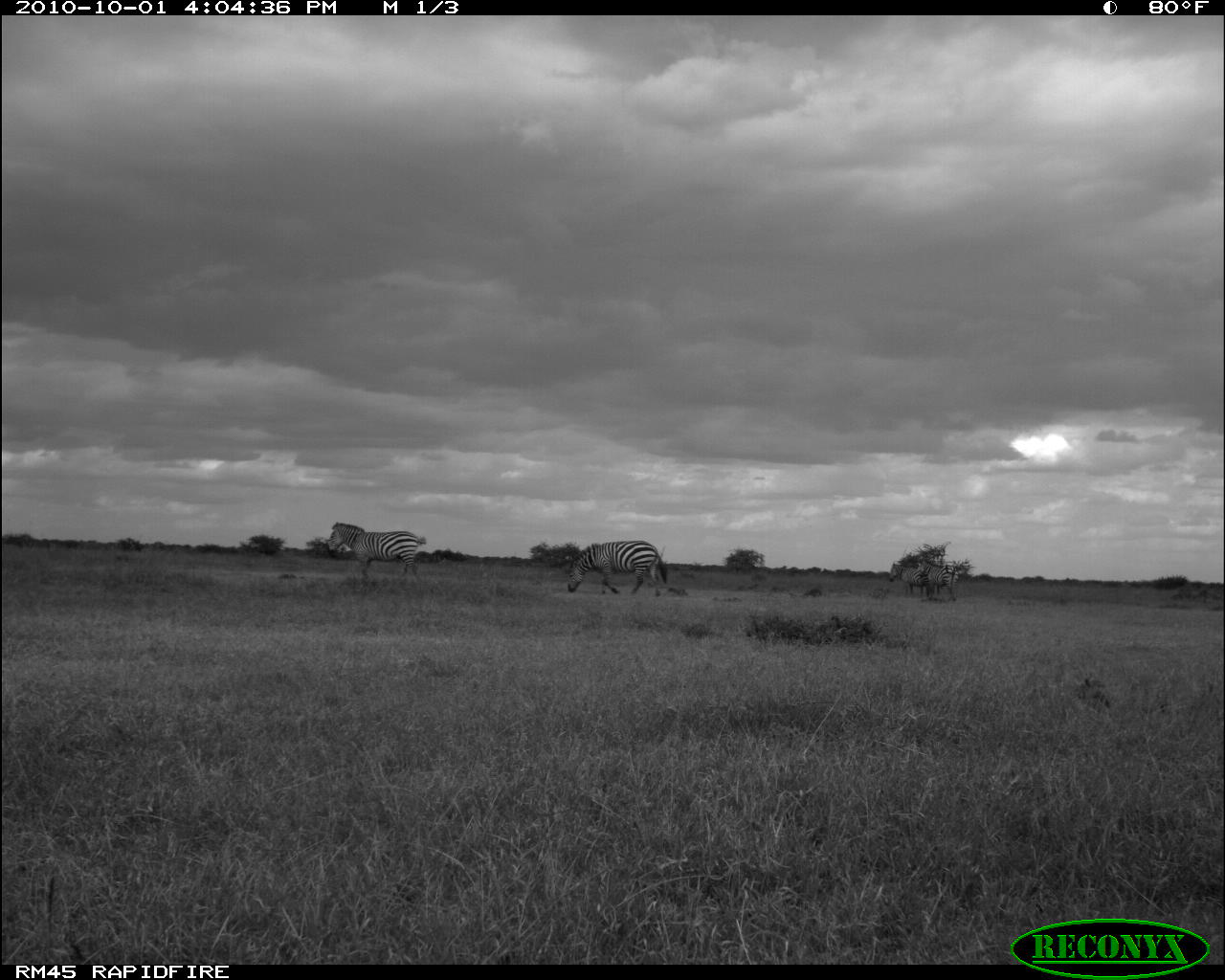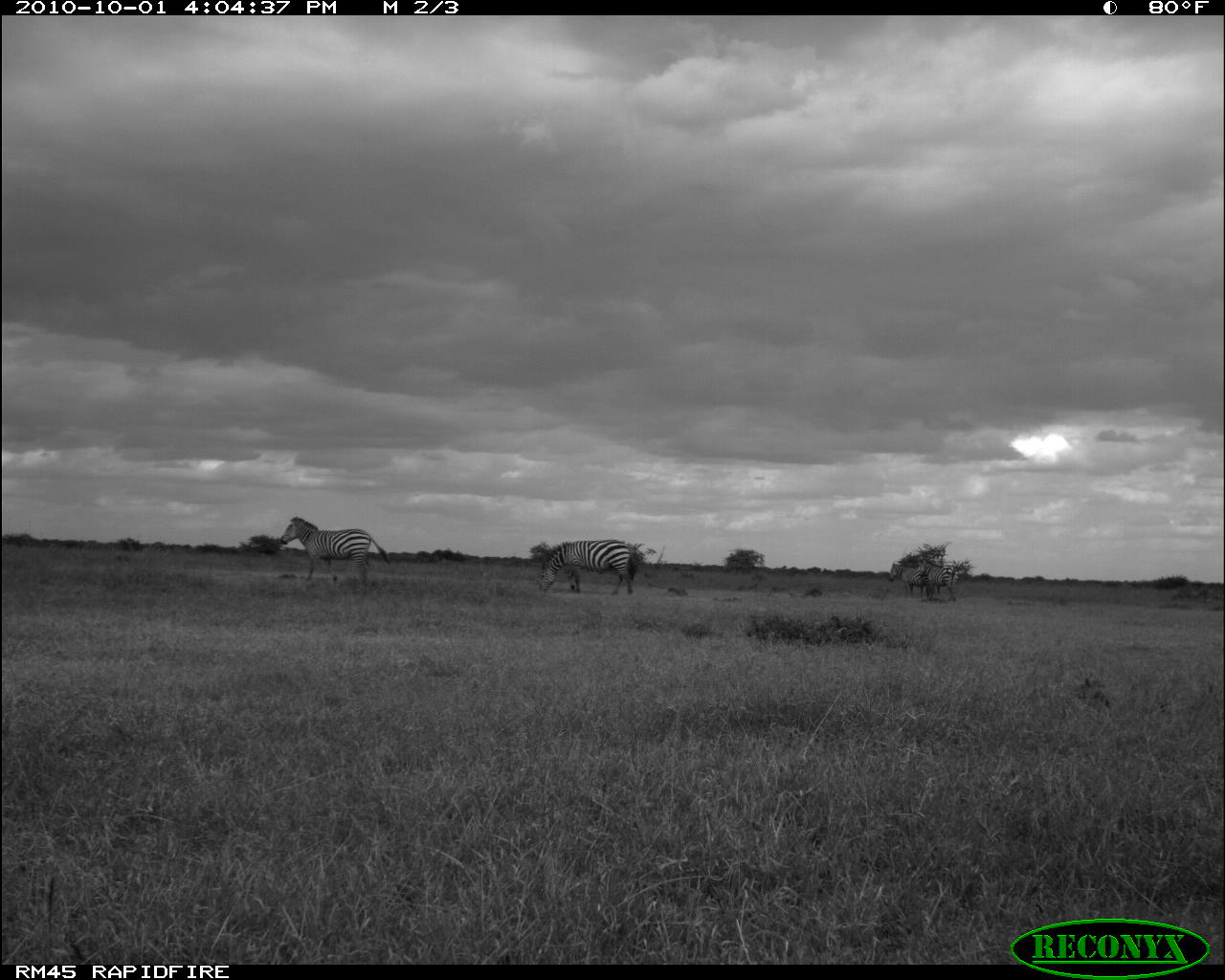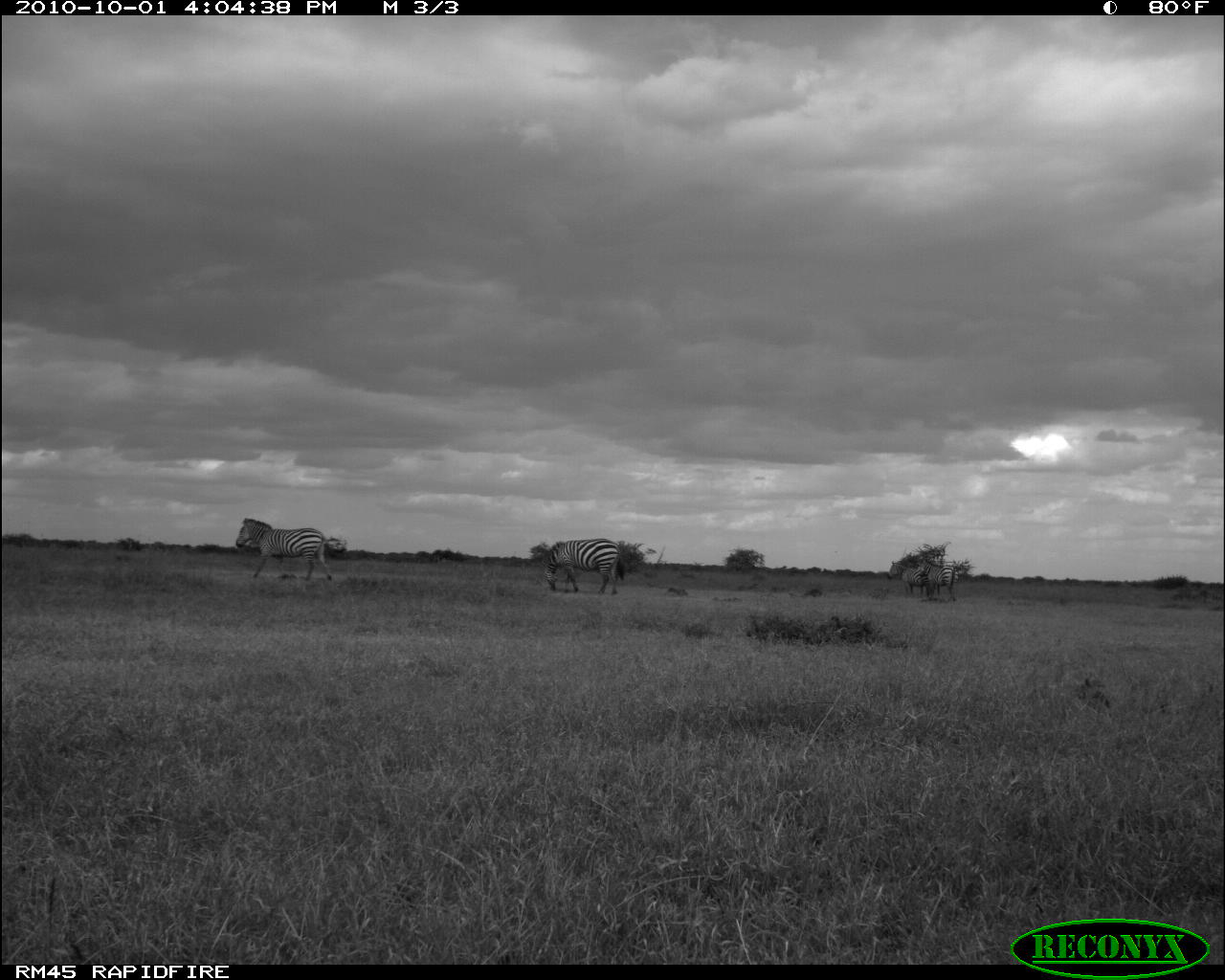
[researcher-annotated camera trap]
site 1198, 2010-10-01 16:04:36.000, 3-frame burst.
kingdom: Animalia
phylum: Chordata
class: Mammalia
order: Perissodactyla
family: Equidae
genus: Equus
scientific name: Equus quagga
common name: plains zebra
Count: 4.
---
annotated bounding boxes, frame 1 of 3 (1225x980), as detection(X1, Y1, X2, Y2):
equus quagga: detection(326, 521, 425, 584); detection(567, 540, 667, 597); detection(917, 558, 960, 600); detection(887, 562, 941, 595)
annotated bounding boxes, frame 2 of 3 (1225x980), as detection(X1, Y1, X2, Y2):
equus quagga: detection(278, 516, 390, 590); detection(539, 538, 640, 595); detection(917, 558, 959, 602); detection(888, 563, 939, 598)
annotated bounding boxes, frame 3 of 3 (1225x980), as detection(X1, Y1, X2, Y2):
equus quagga: detection(234, 518, 333, 582); detection(541, 536, 623, 592); detection(916, 552, 959, 599); detection(887, 558, 936, 596)